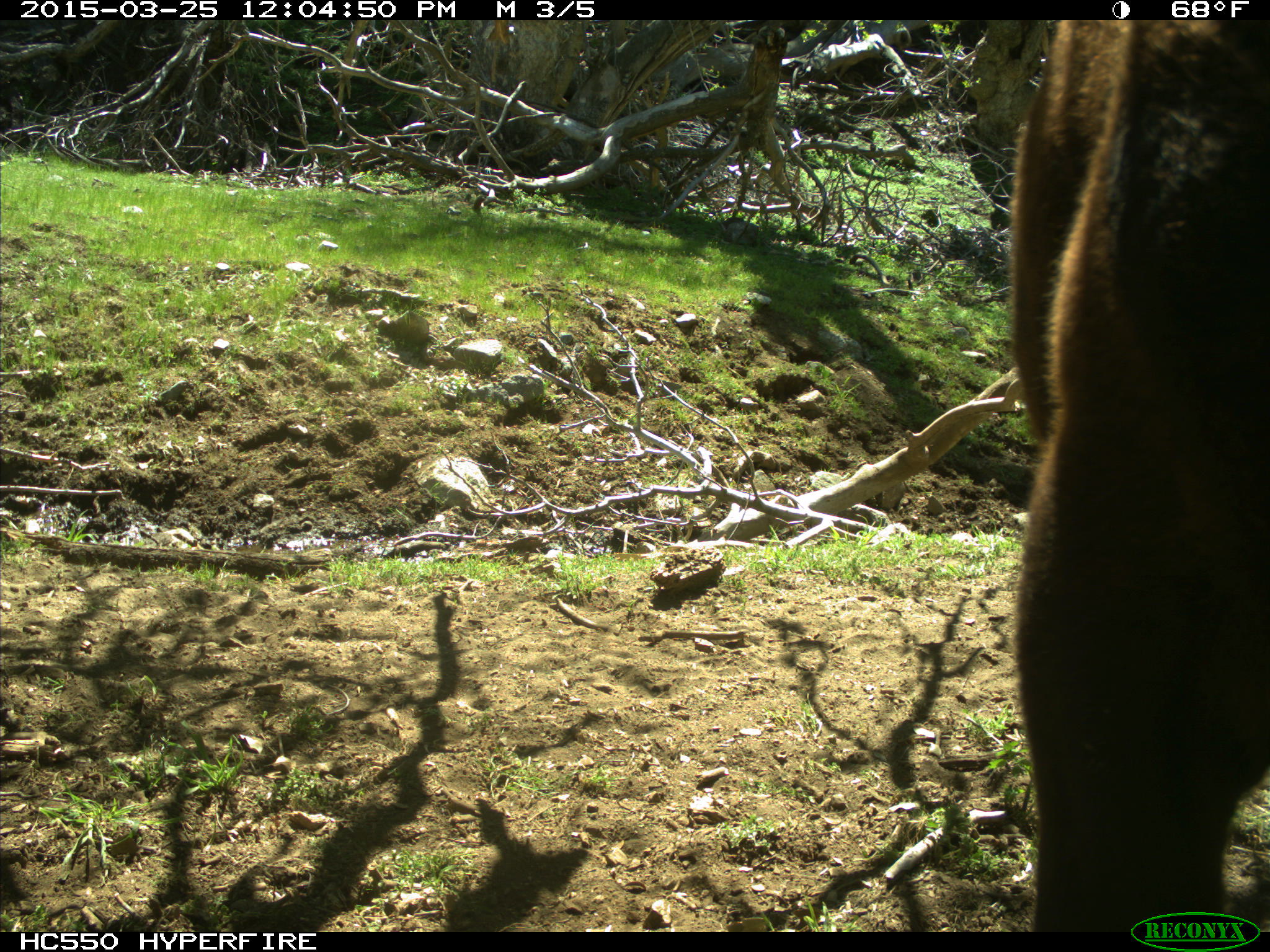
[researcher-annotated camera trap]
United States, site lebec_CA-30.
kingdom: Animalia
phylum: Chordata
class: Mammalia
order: Artiodactyla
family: Bovidae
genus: Bos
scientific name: Bos taurus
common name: domestic cow